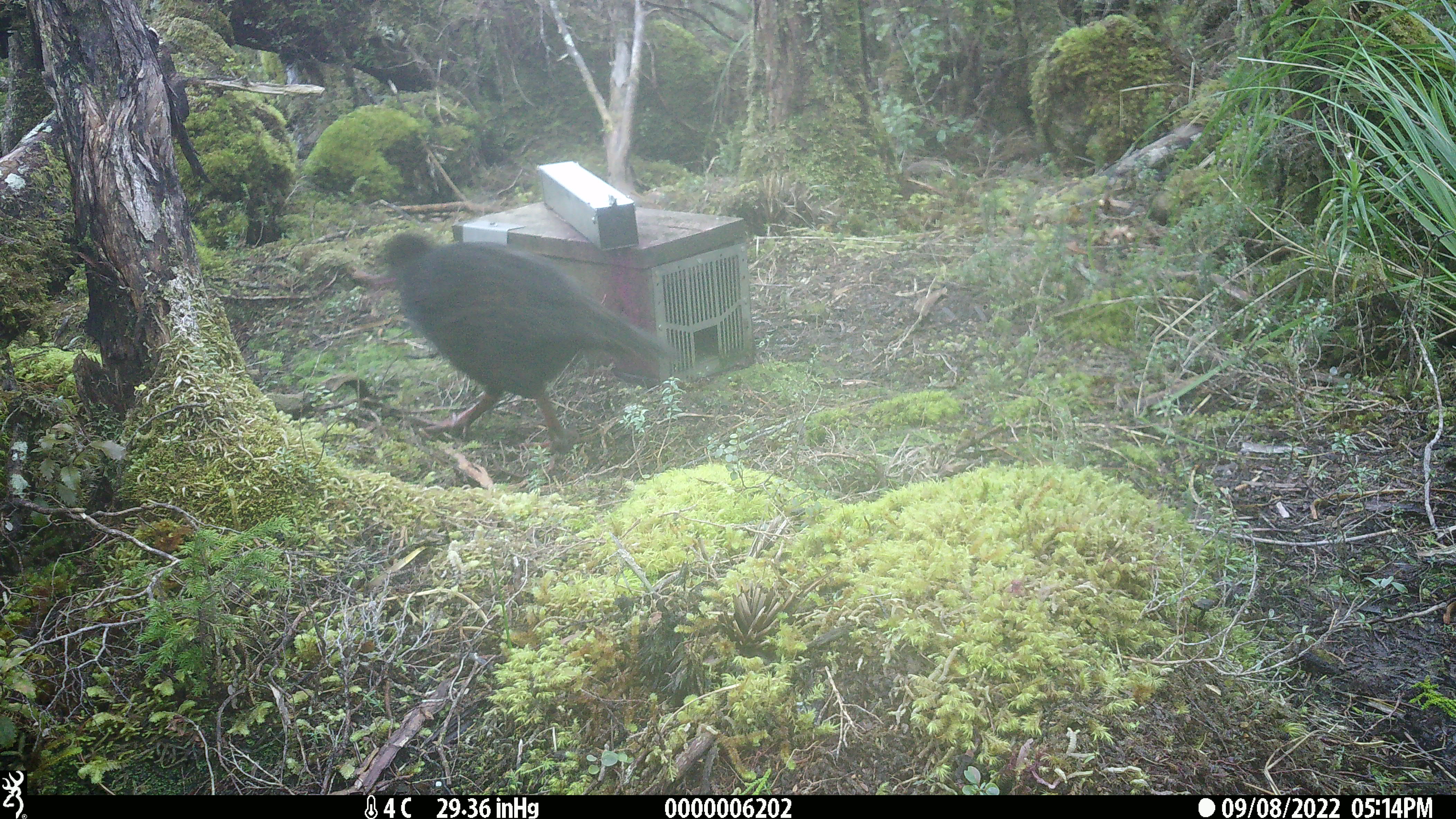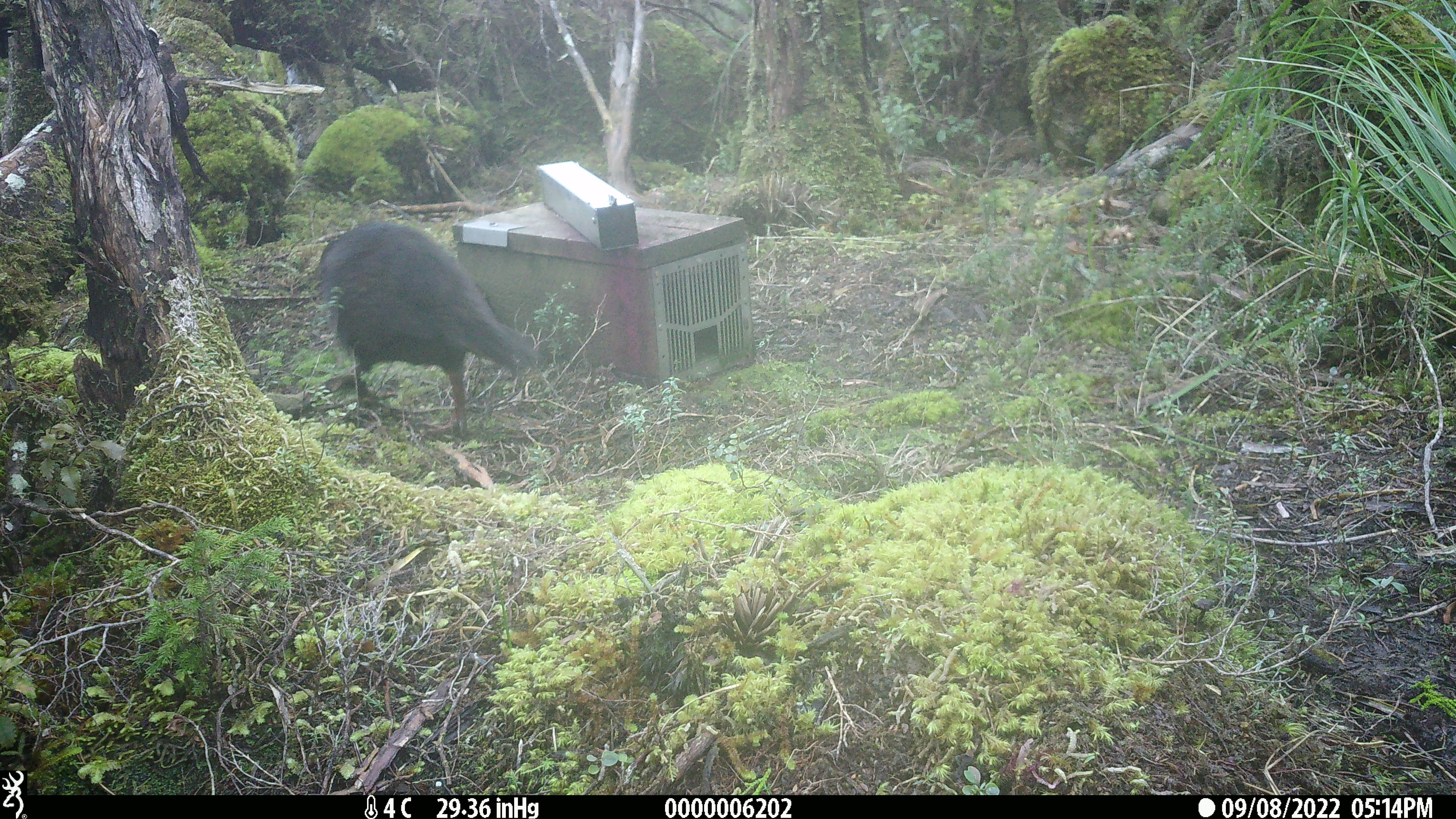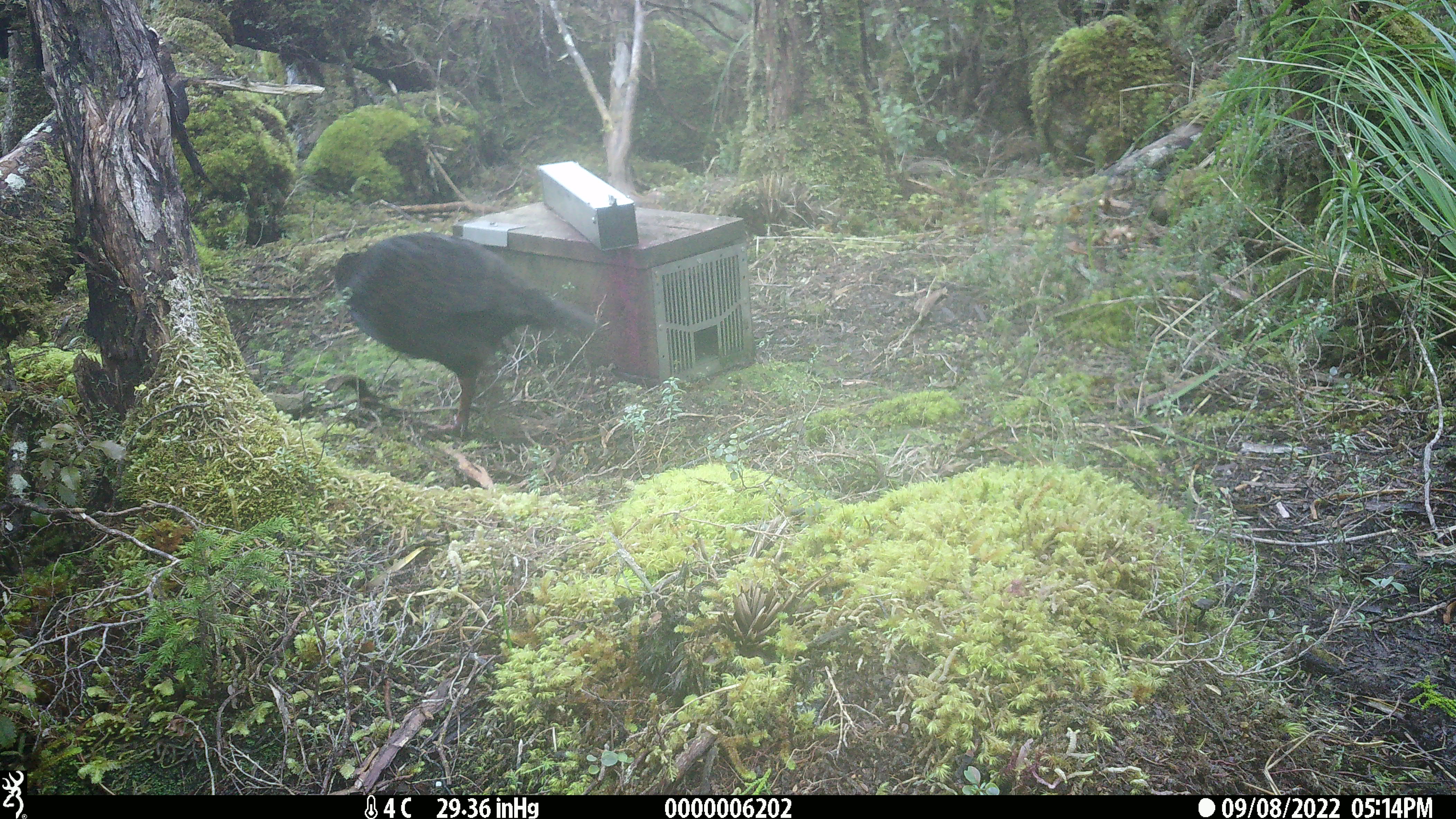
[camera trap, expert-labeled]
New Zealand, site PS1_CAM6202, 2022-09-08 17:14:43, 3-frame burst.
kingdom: Animalia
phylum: Chordata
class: Aves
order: Gruiformes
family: Rallidae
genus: Gallirallus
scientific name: Gallirallus australis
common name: weka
Weka (Gallirallus australis).